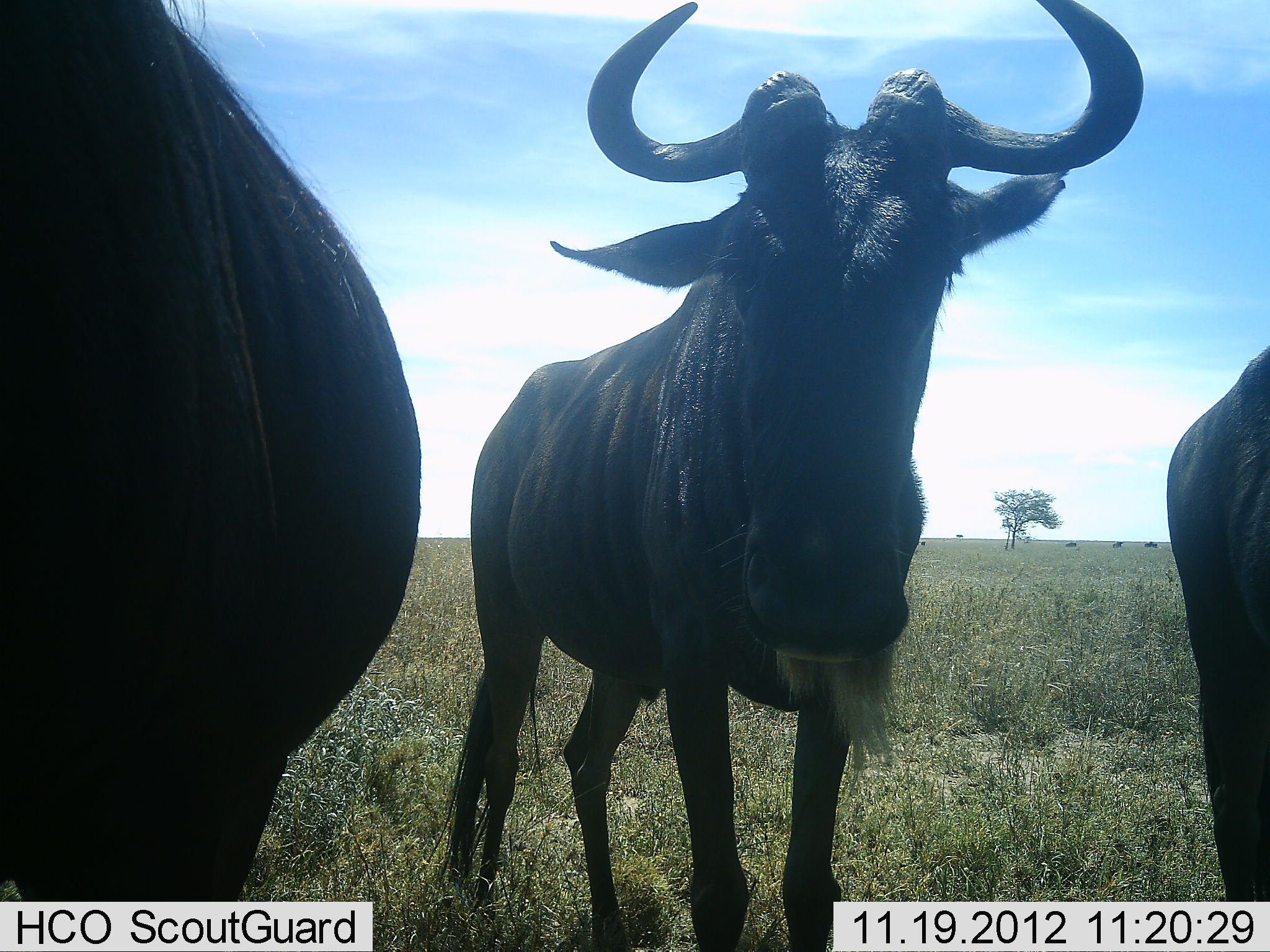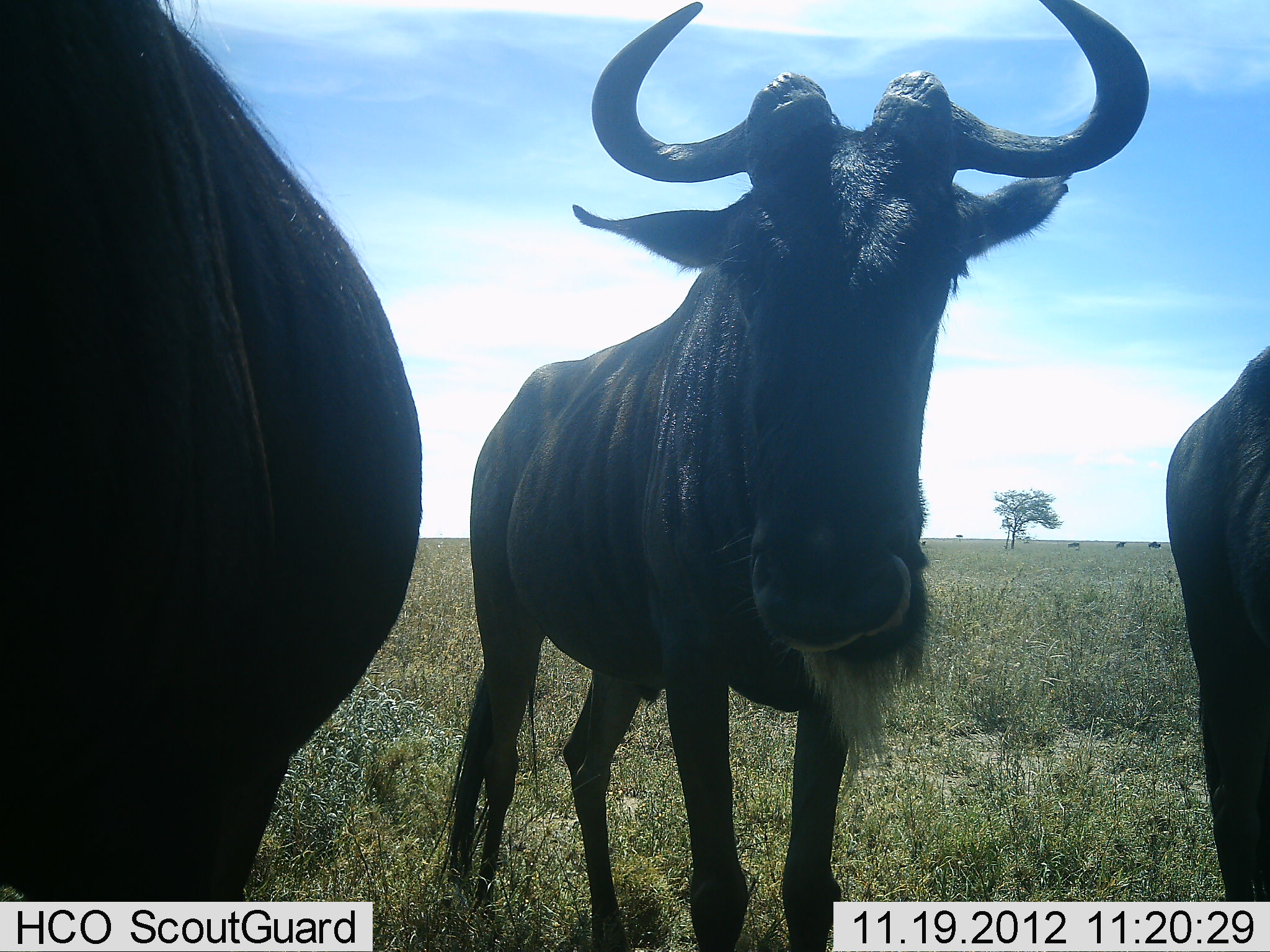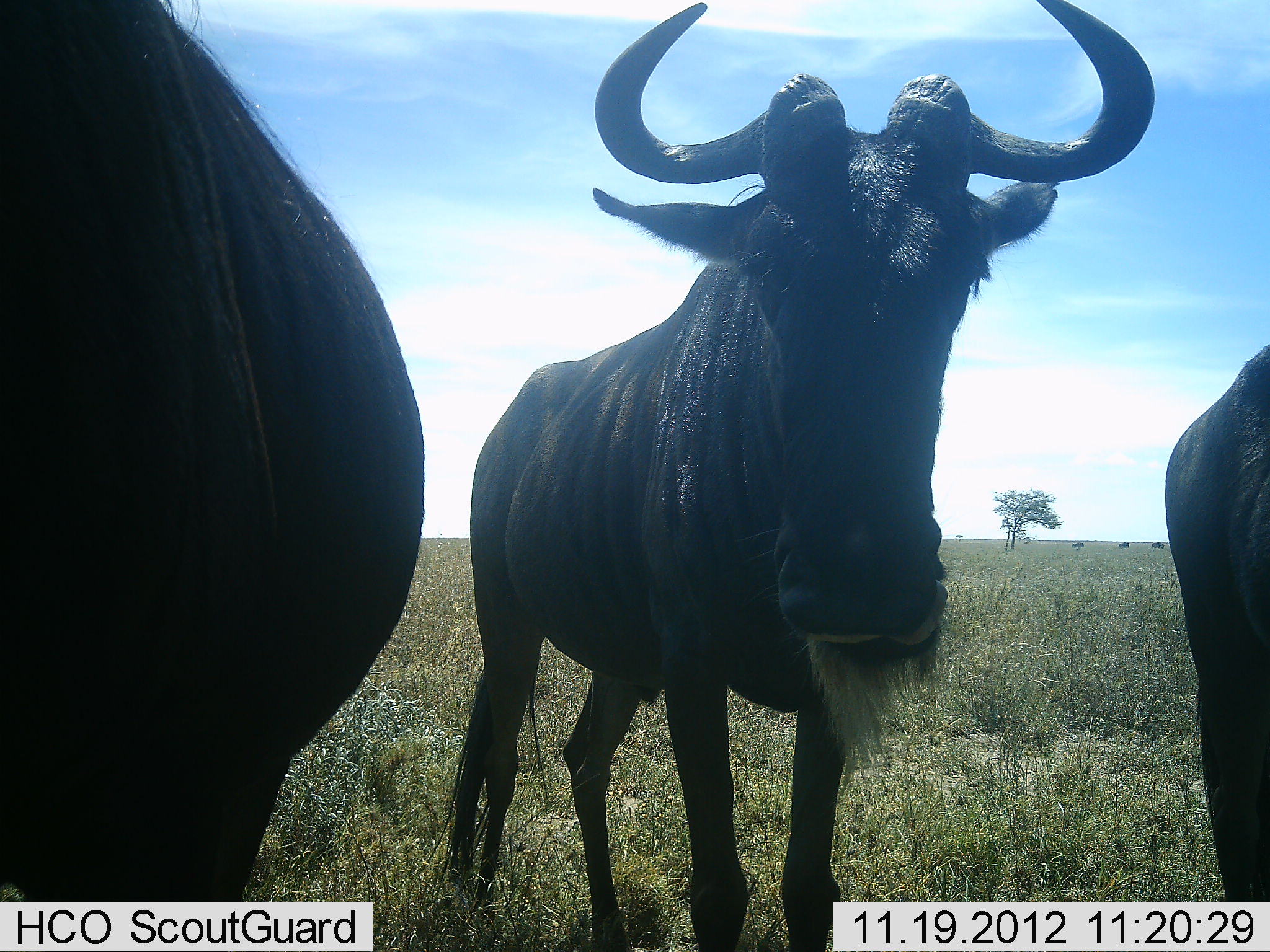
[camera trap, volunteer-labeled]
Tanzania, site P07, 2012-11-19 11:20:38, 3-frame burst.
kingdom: Animalia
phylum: Chordata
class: Mammalia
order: Artiodactyla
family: Bovidae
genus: Connochaetes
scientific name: Connochaetes taurinus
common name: blue wildebeest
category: wildebeest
Wildebeest (blue wildebeest) (Connochaetes taurinus), count 6. Behavior (volunteer vote fractions): standing 100%, resting 0%, moving 70%, interacting 0%. Young present (vote fraction): 0%. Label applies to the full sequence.